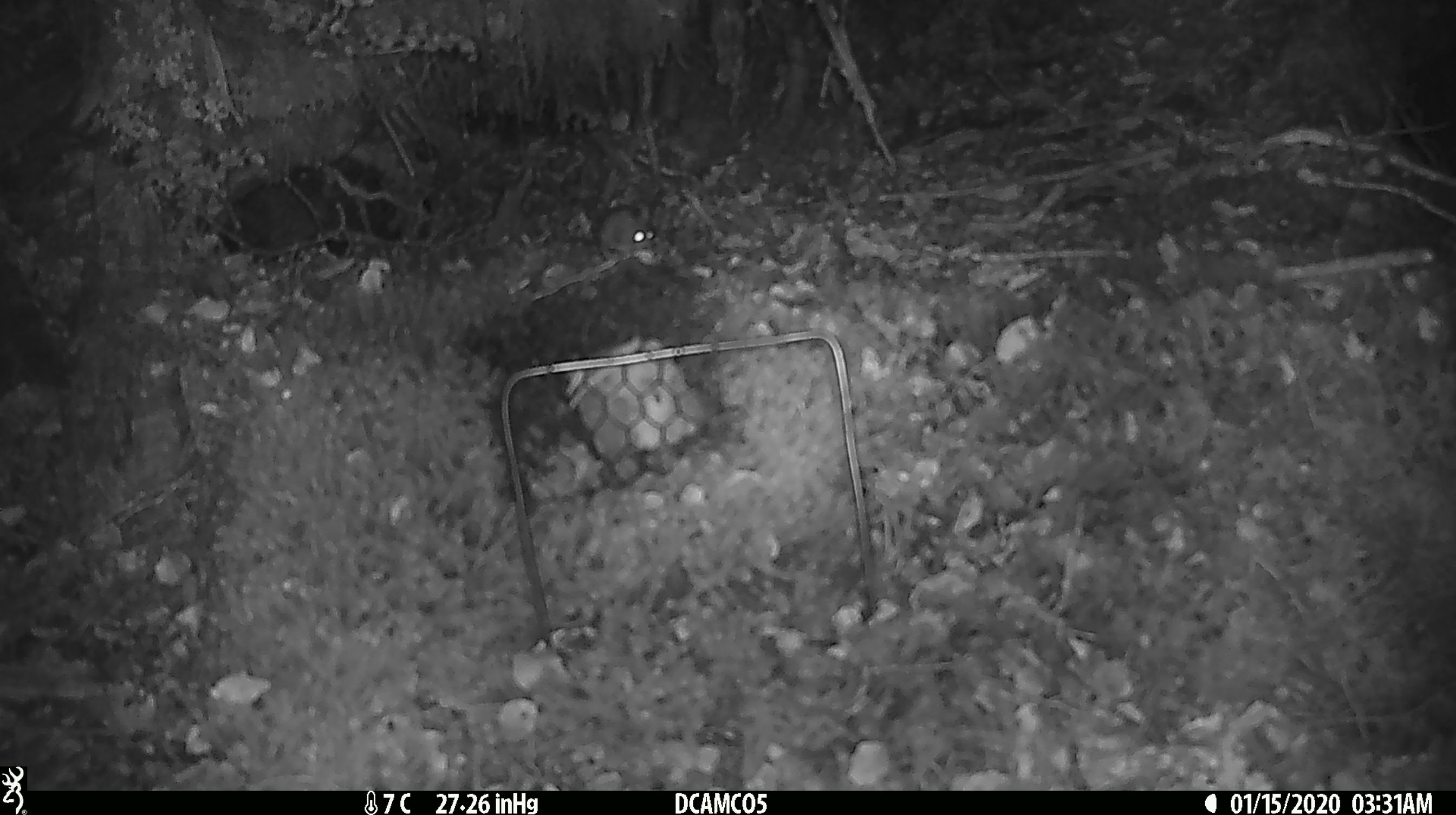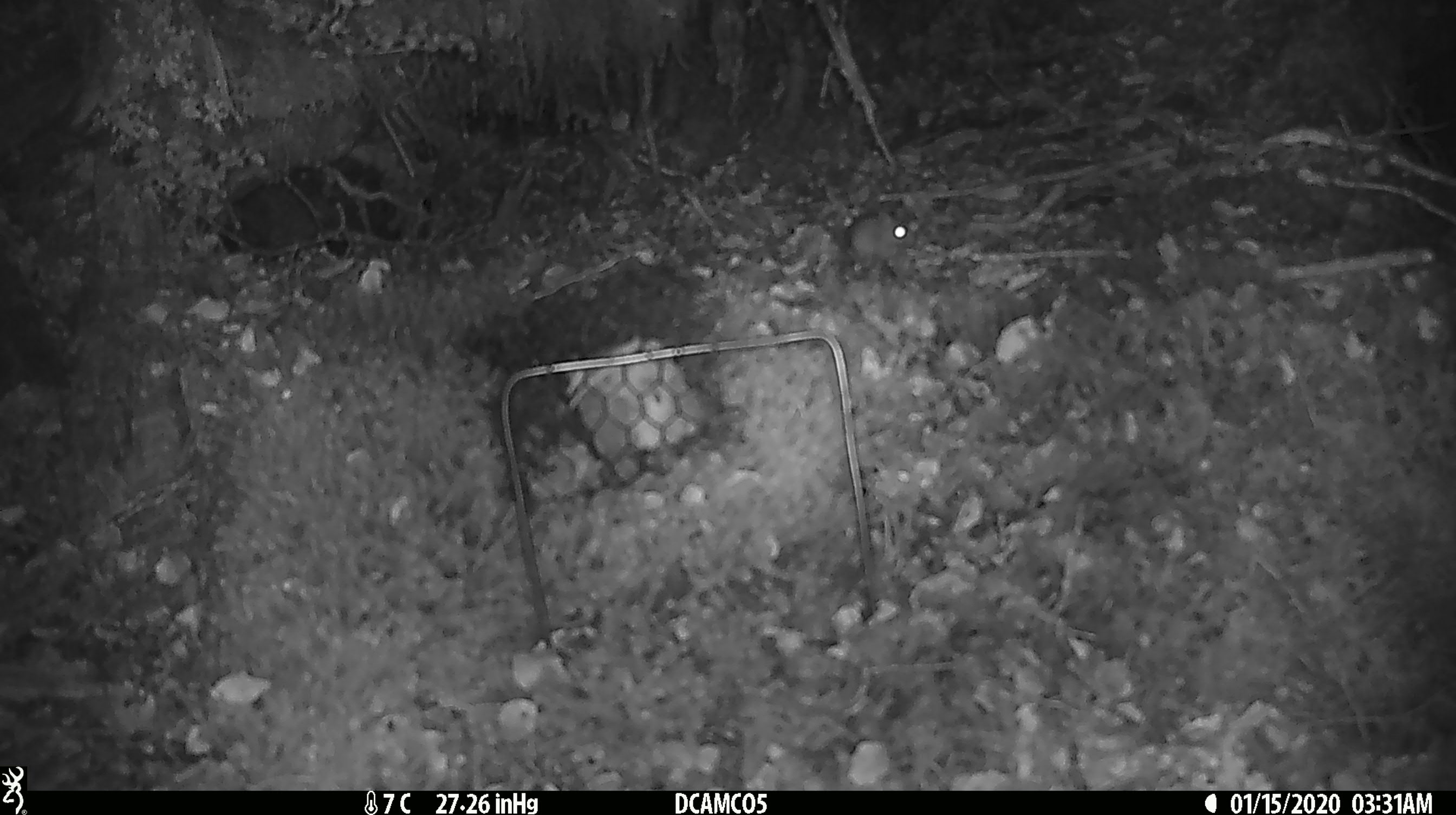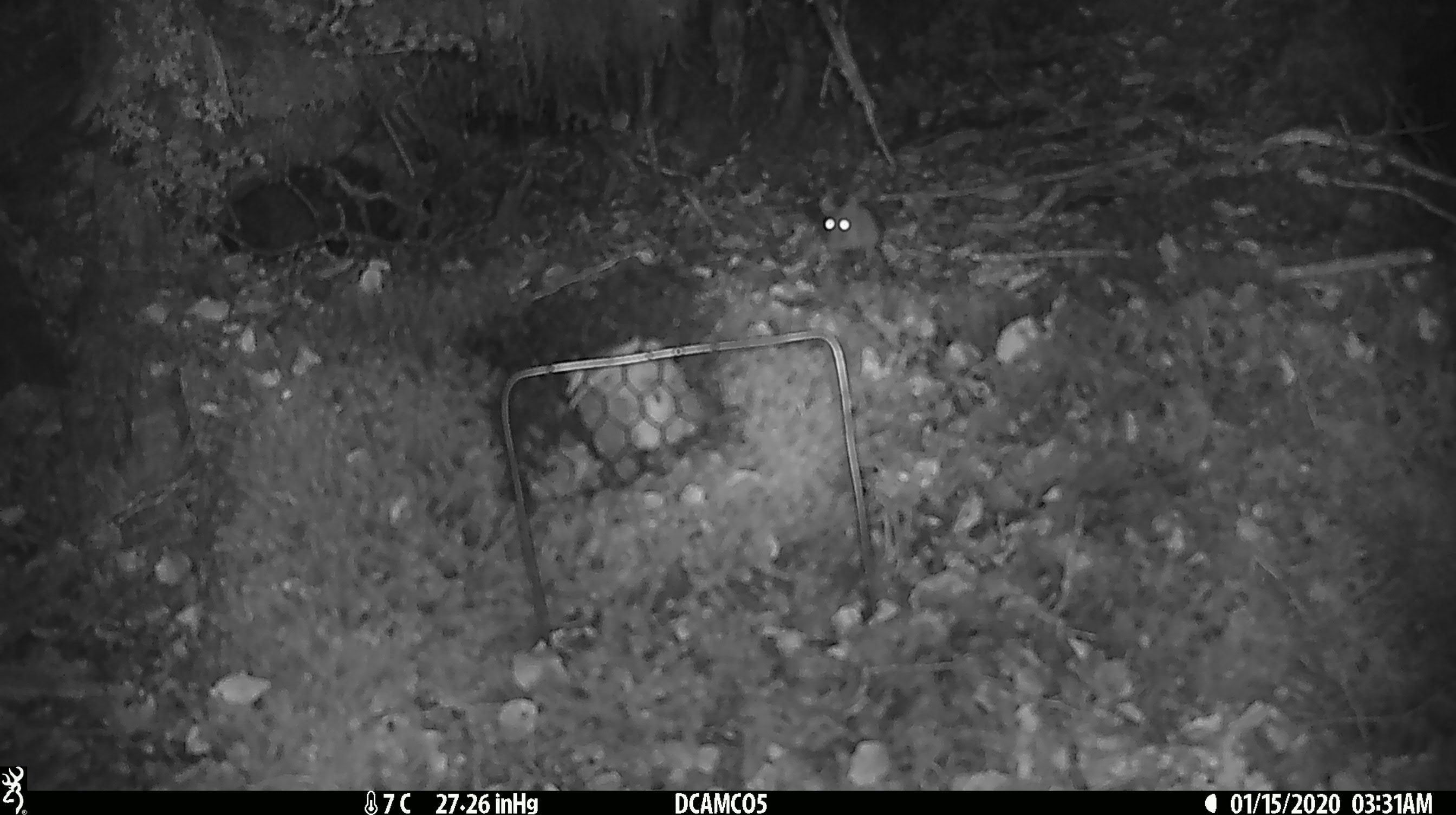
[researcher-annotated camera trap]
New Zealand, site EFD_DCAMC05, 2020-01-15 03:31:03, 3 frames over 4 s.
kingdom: Animalia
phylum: Chordata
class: Mammalia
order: Rodentia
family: Muridae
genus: Mus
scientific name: Mus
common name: mouse